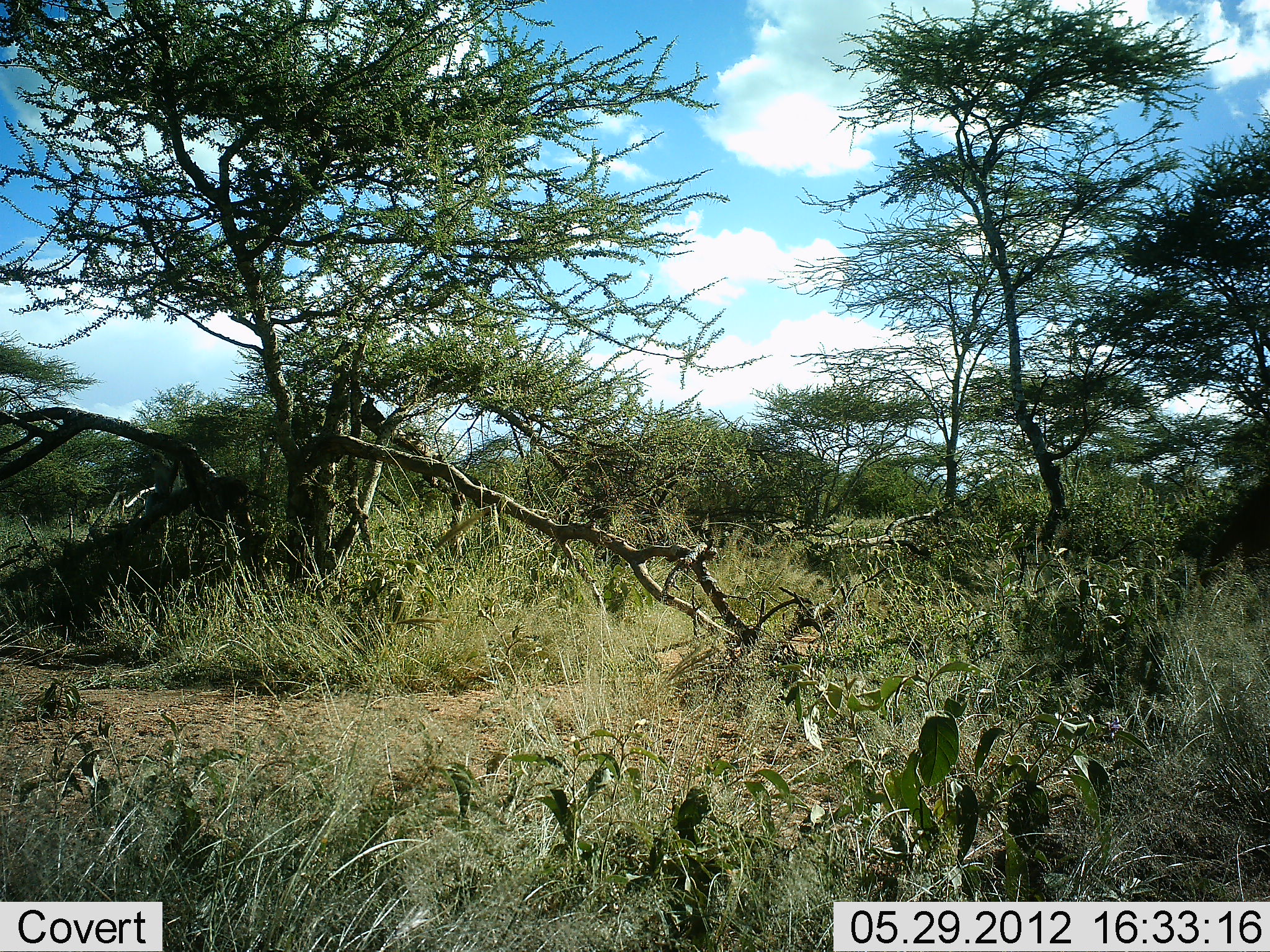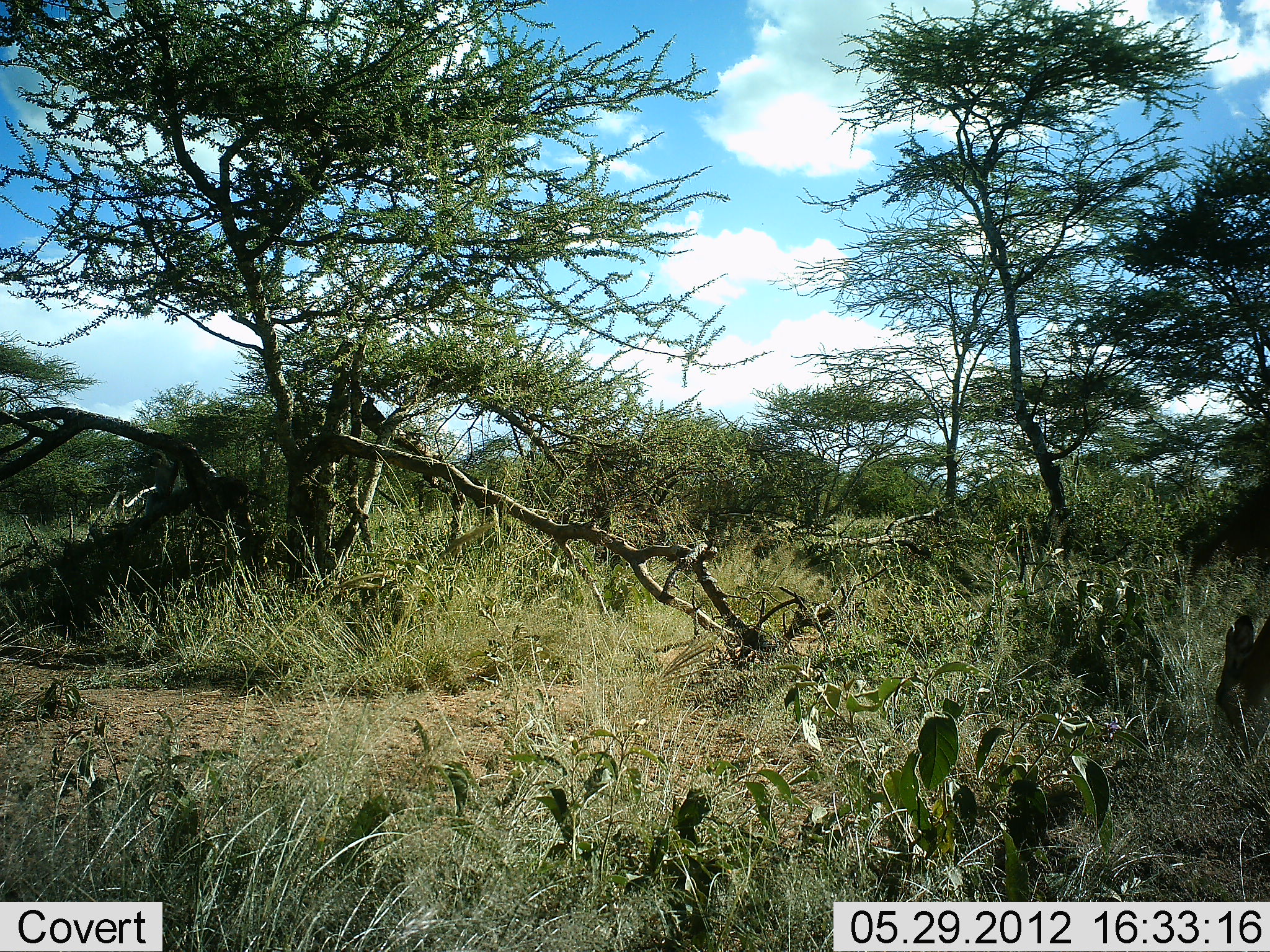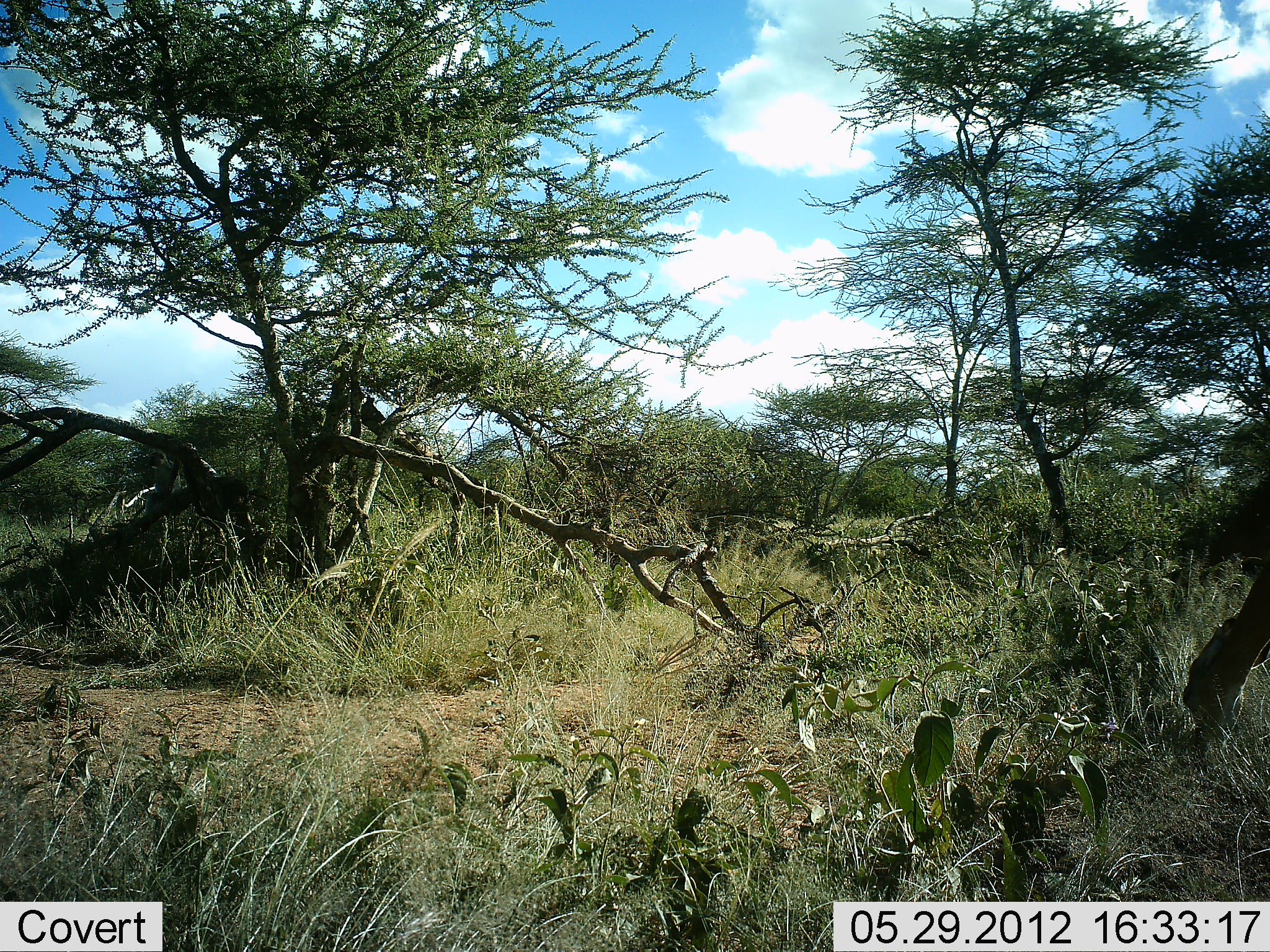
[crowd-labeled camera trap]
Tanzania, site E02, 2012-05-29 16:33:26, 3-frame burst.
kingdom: Animalia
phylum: Chordata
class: Mammalia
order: Artiodactyla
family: Bovidae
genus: Aepyceros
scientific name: Aepyceros melampus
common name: impala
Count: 1.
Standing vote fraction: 0%.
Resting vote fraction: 0%.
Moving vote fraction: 40%.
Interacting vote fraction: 0%.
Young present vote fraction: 0%.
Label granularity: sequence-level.